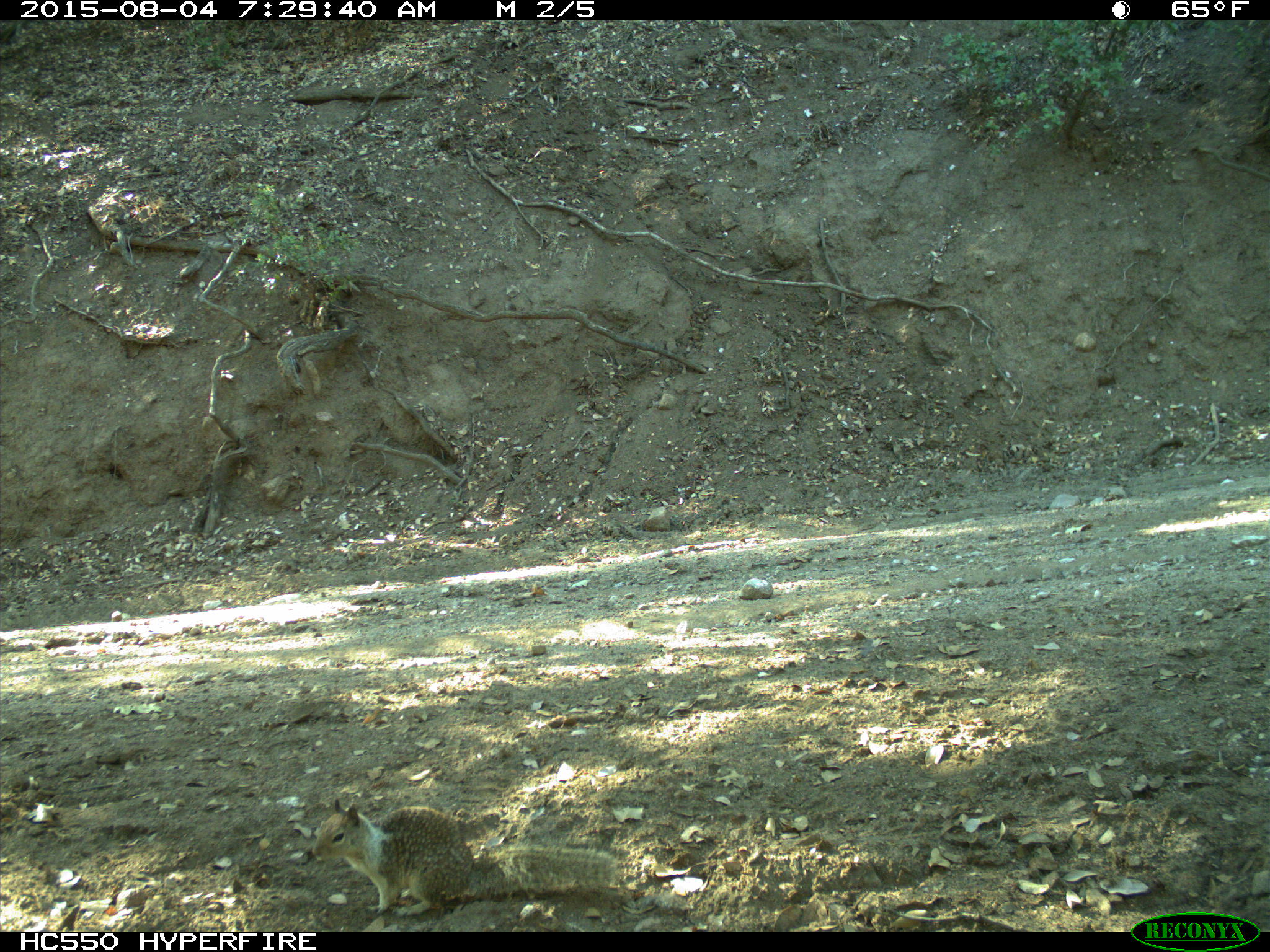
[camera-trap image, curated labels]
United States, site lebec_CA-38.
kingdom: Animalia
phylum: Chordata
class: Mammalia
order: Rodentia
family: Sciuridae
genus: Otospermophilus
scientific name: Otospermophilus beecheyi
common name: california ground squirrel